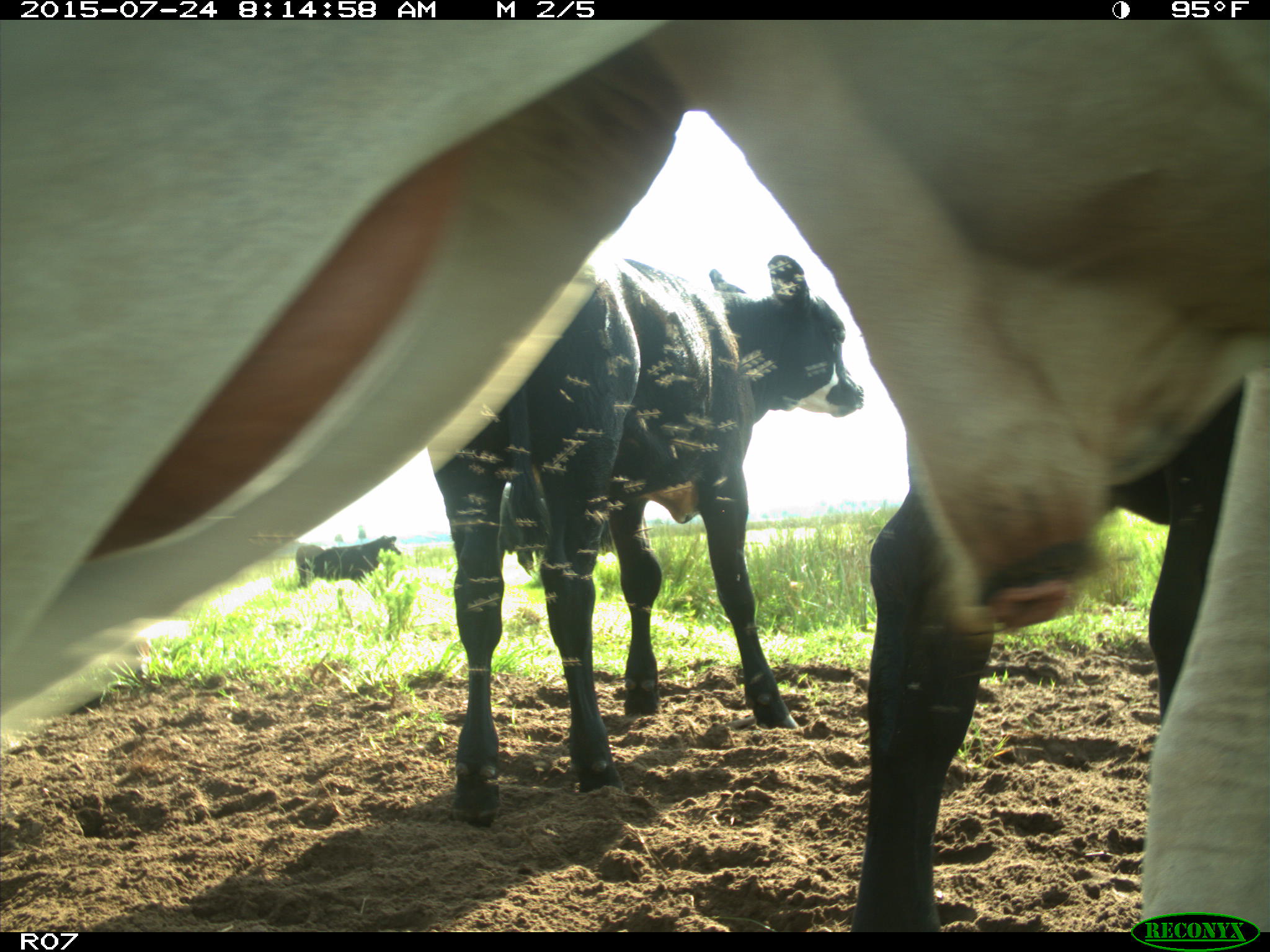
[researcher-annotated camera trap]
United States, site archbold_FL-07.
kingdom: Animalia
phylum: Chordata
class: Mammalia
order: Artiodactyla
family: Bovidae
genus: Bos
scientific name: Bos taurus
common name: domestic cow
Bos taurus (domestic cow).